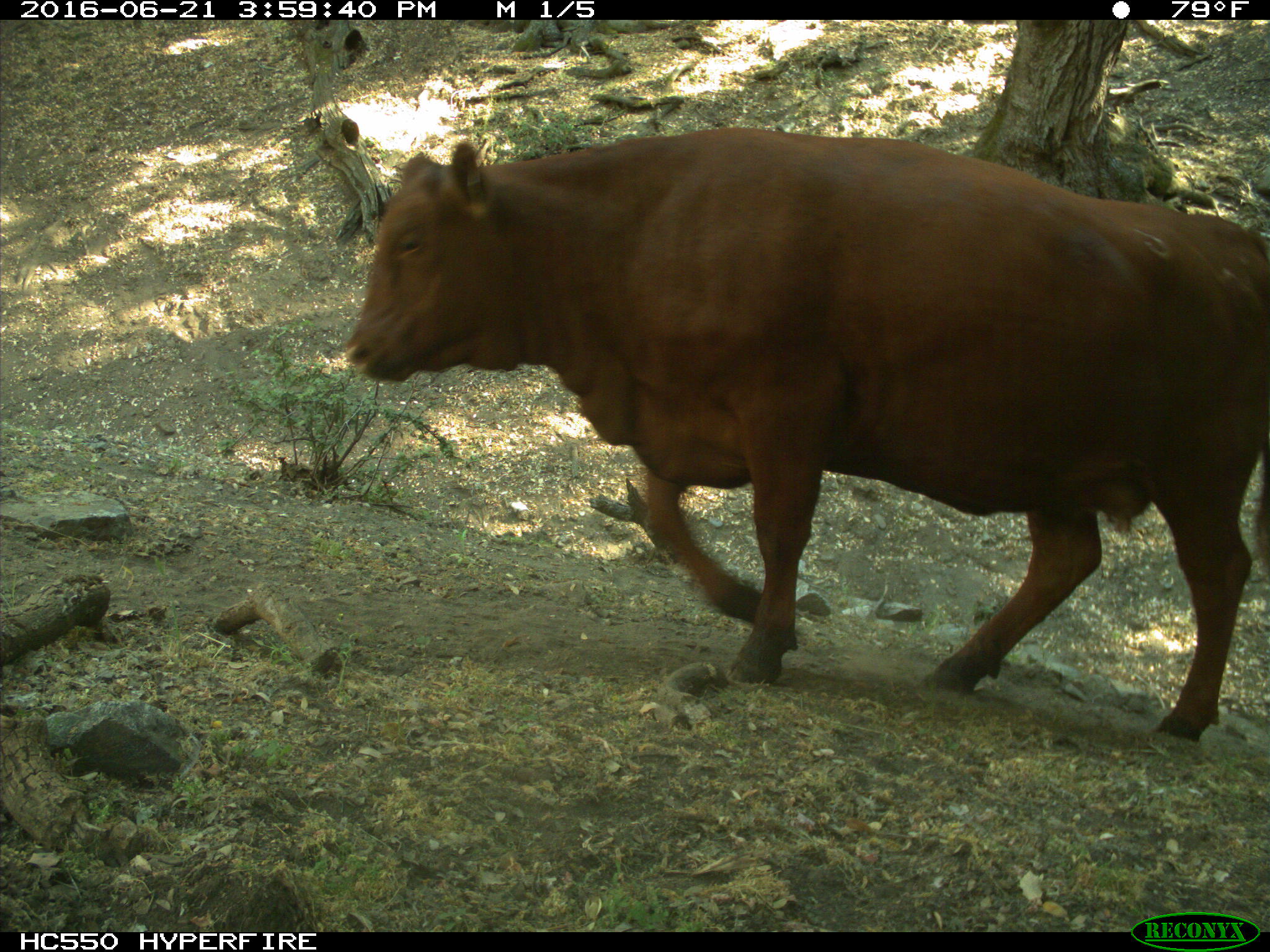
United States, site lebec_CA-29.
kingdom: Animalia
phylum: Chordata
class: Mammalia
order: Artiodactyla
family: Bovidae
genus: Bos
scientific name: Bos taurus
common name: domestic cow